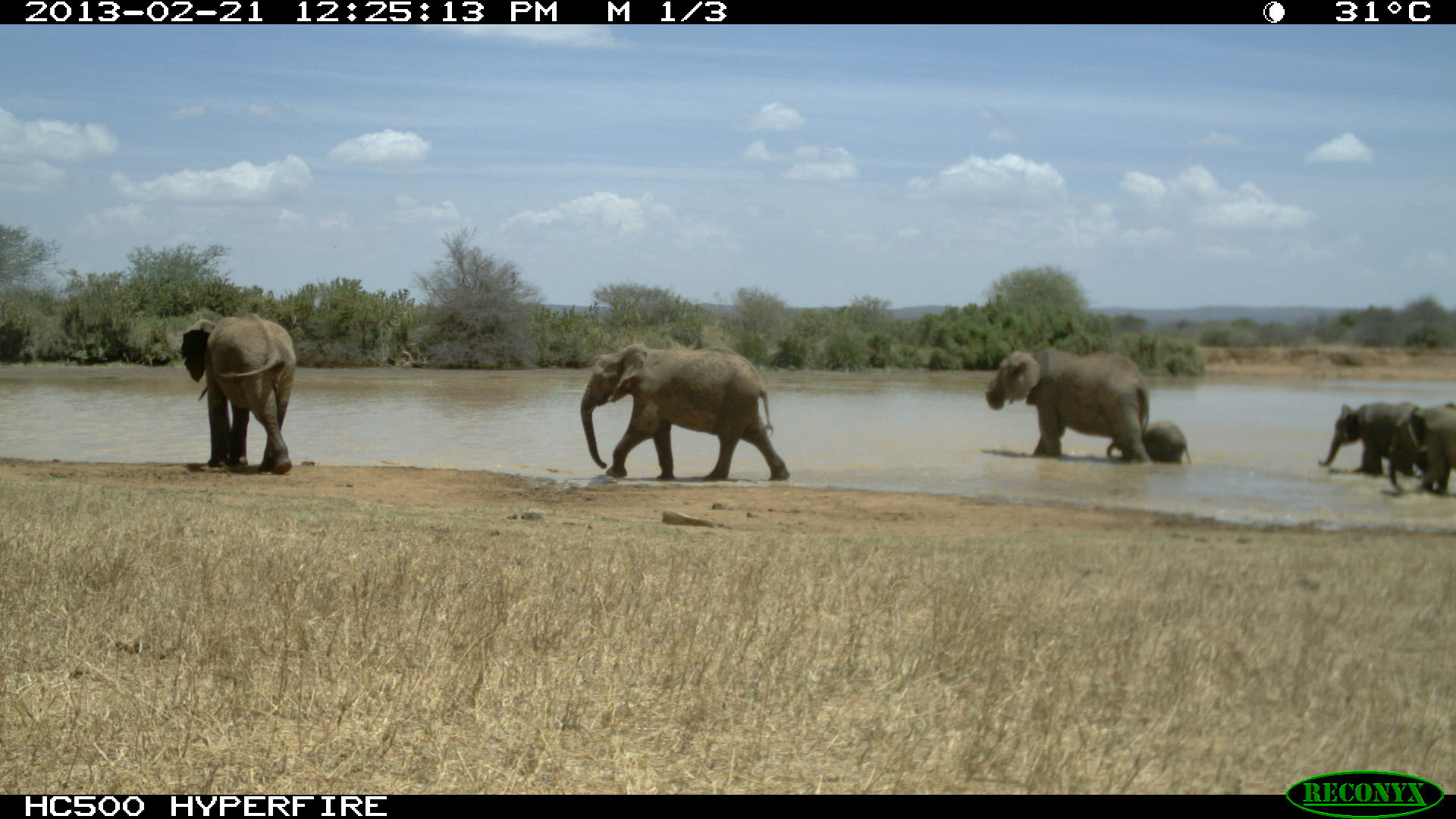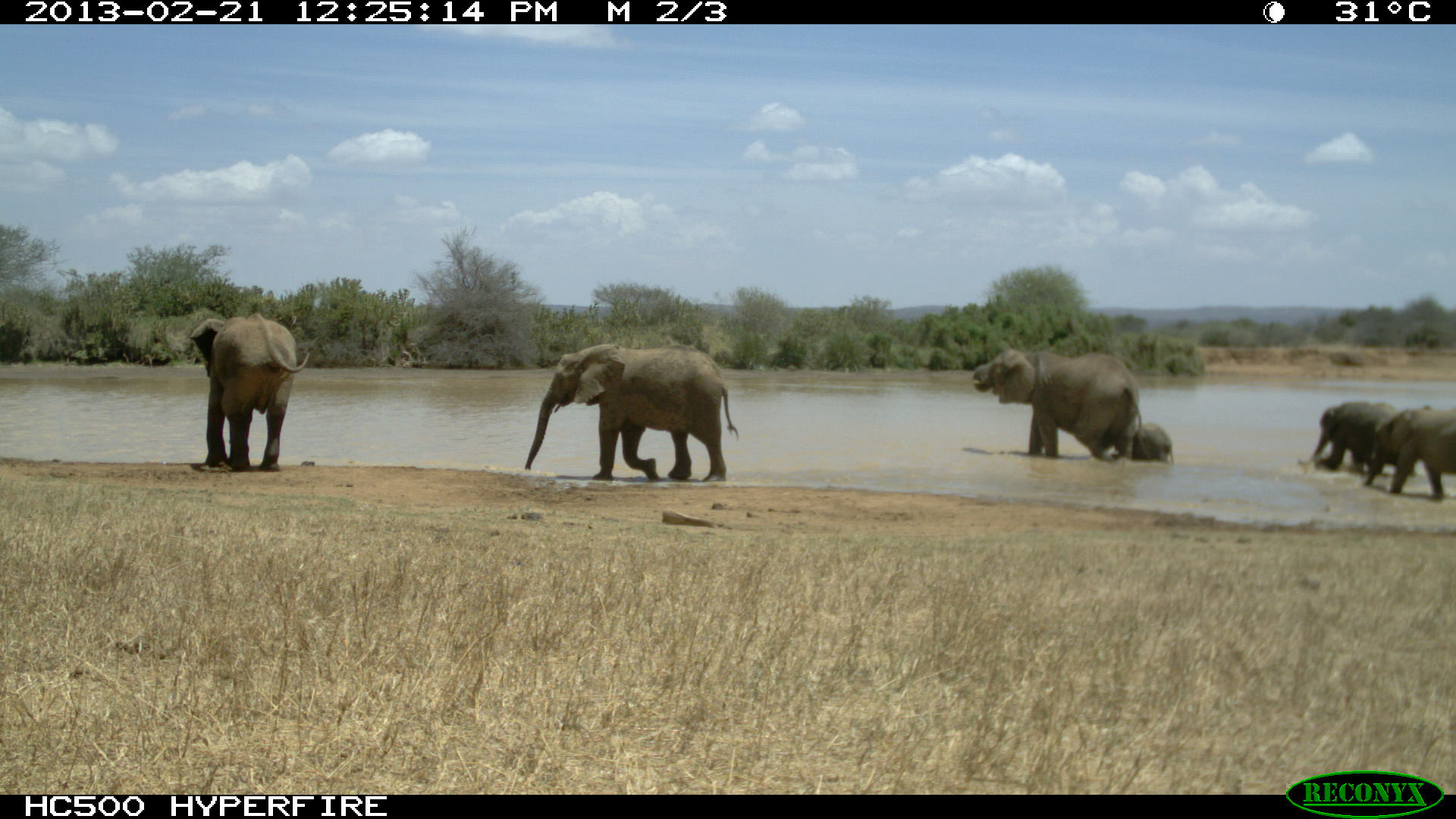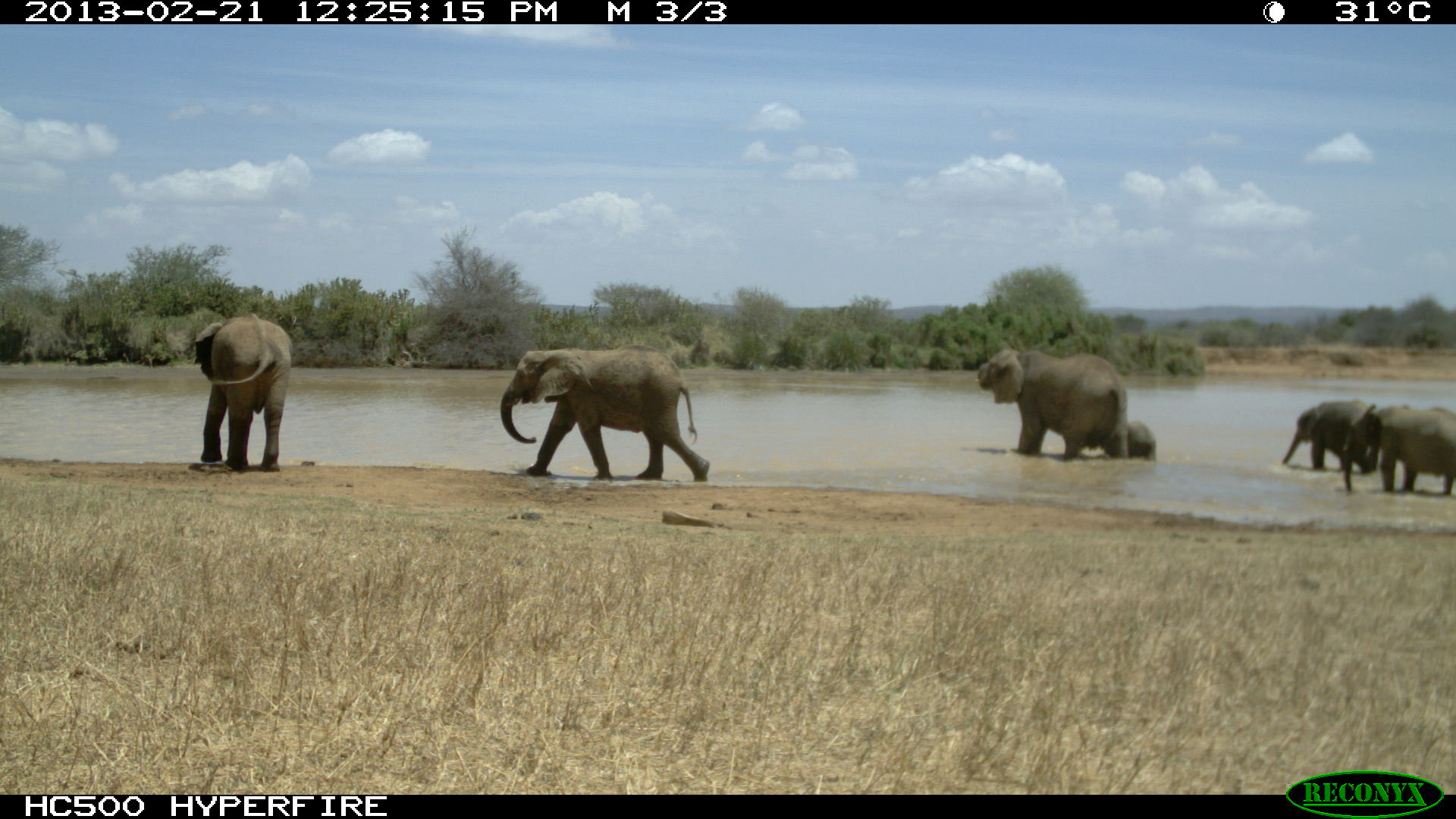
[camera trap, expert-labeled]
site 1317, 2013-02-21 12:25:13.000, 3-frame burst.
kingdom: Animalia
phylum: Chordata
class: Mammalia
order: Proboscidea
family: Elephantidae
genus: Loxodonta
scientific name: Loxodonta africana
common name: african bush elephant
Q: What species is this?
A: Loxodonta africana (african bush elephant).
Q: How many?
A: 6.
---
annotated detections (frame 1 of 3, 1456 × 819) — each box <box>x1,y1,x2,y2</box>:
loxodonta africana: <box>581,344,791,482</box>; <box>985,347,1153,465</box>; <box>180,314,296,474</box>; <box>1318,400,1435,479</box>; <box>1387,405,1456,497</box>; <box>1106,419,1192,466</box>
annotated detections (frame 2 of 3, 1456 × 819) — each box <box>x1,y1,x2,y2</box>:
loxodonta africana: <box>524,343,740,482</box>; <box>971,348,1144,464</box>; <box>190,313,310,471</box>; <box>1296,398,1415,477</box>; <box>1362,407,1456,494</box>; <box>1109,421,1173,463</box>